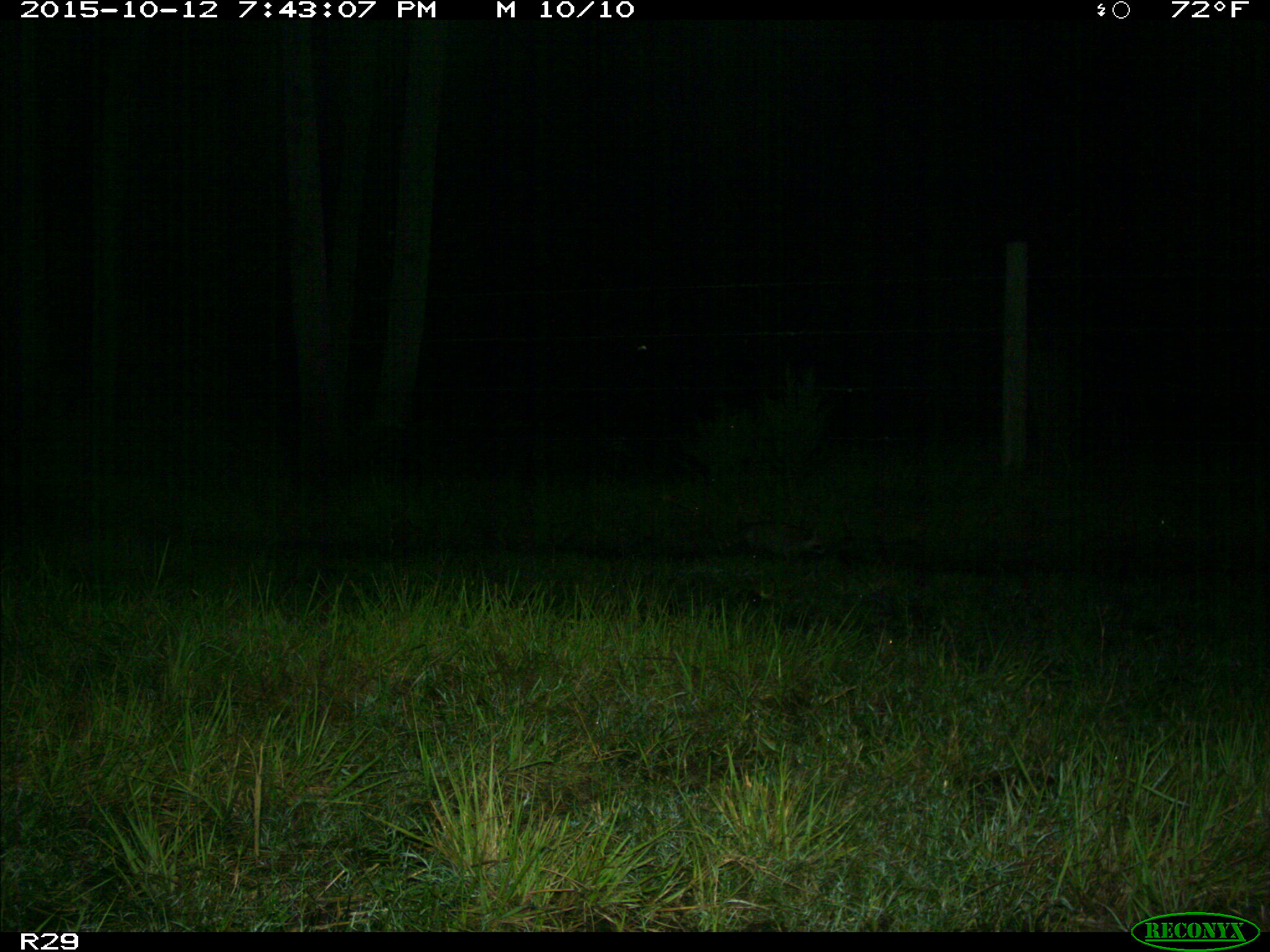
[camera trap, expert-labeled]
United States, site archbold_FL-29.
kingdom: Animalia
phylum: Chordata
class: Mammalia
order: Carnivora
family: Procyonidae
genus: Procyon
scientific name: Procyon lotor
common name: common raccoon